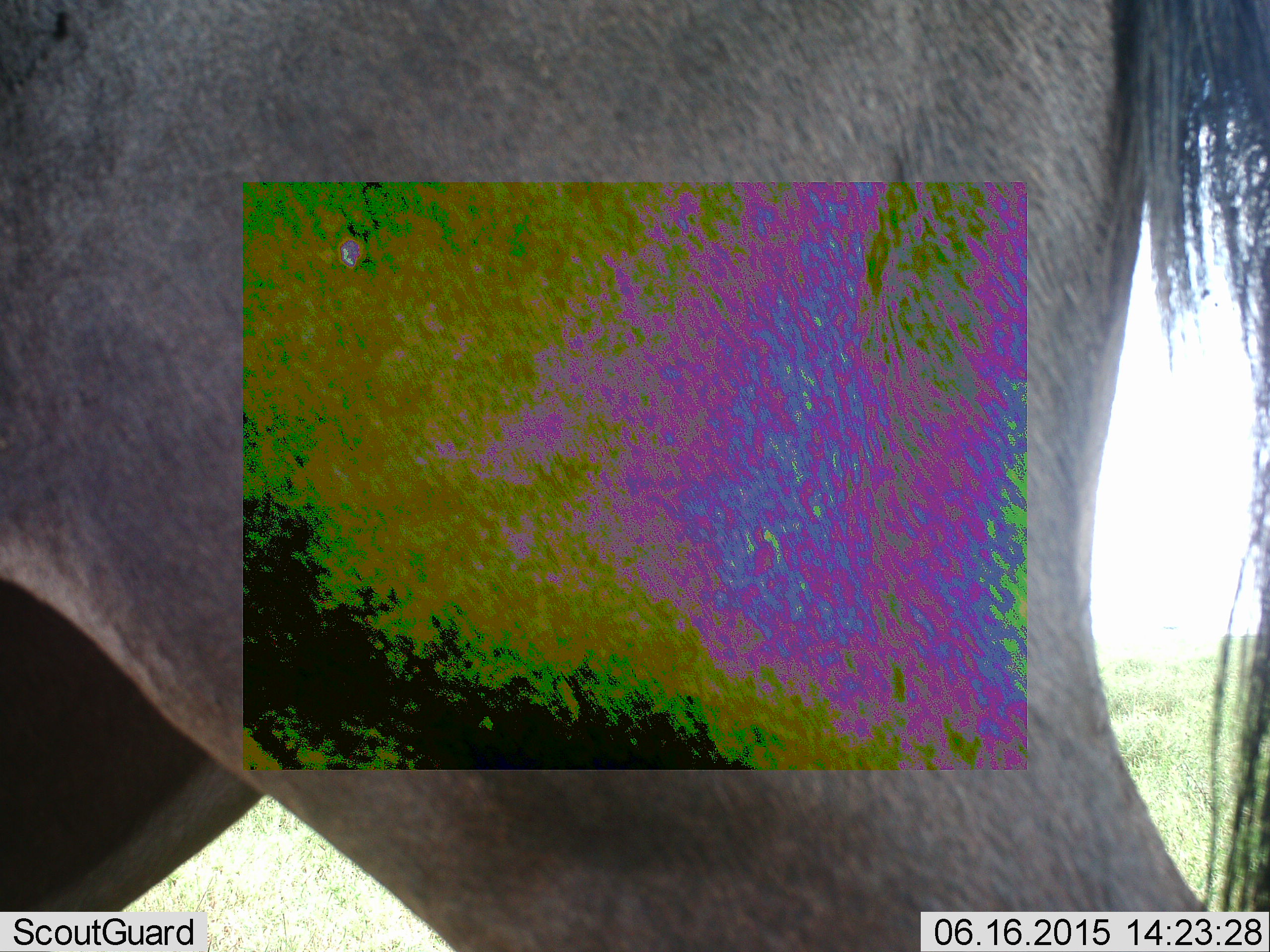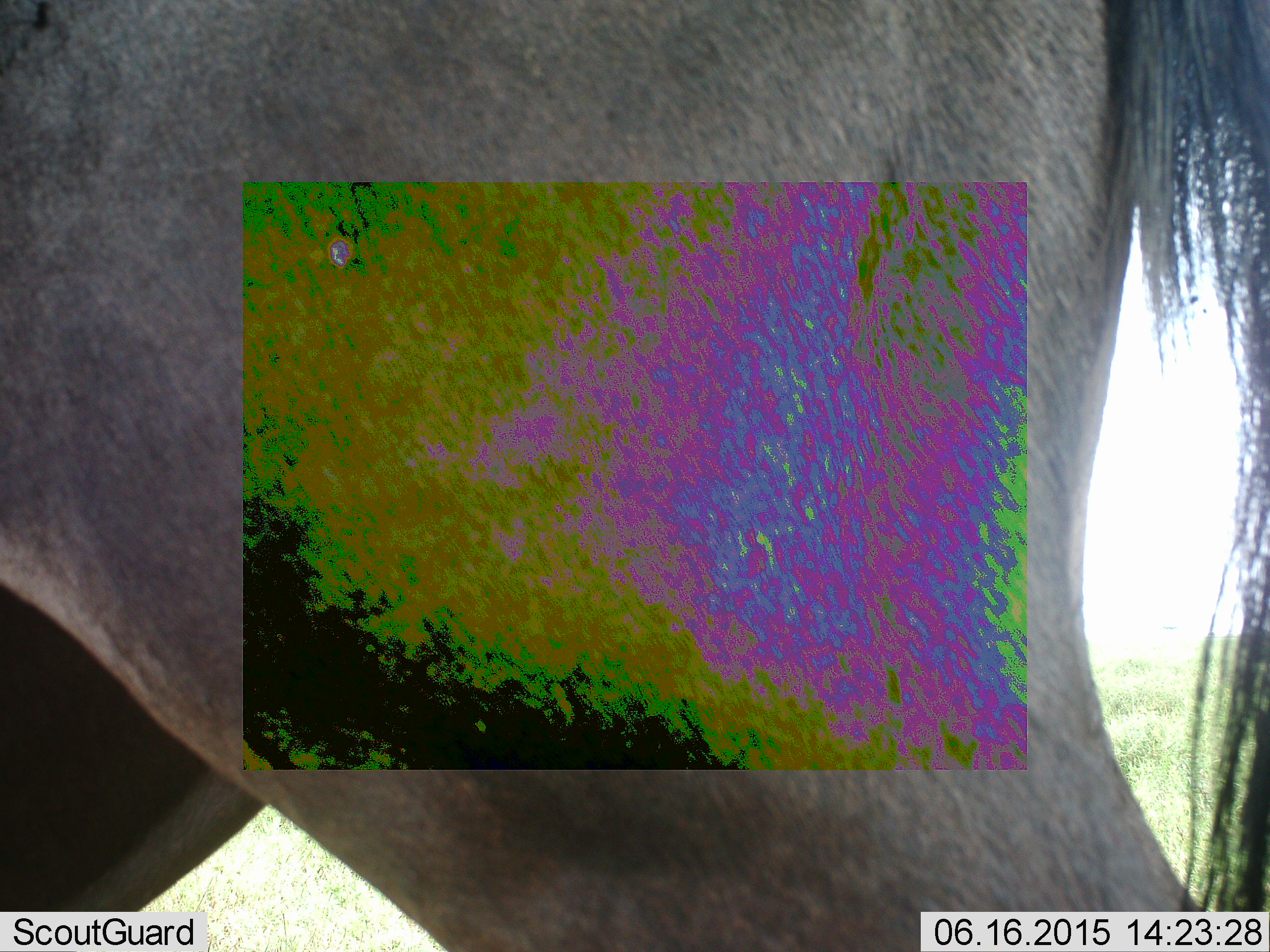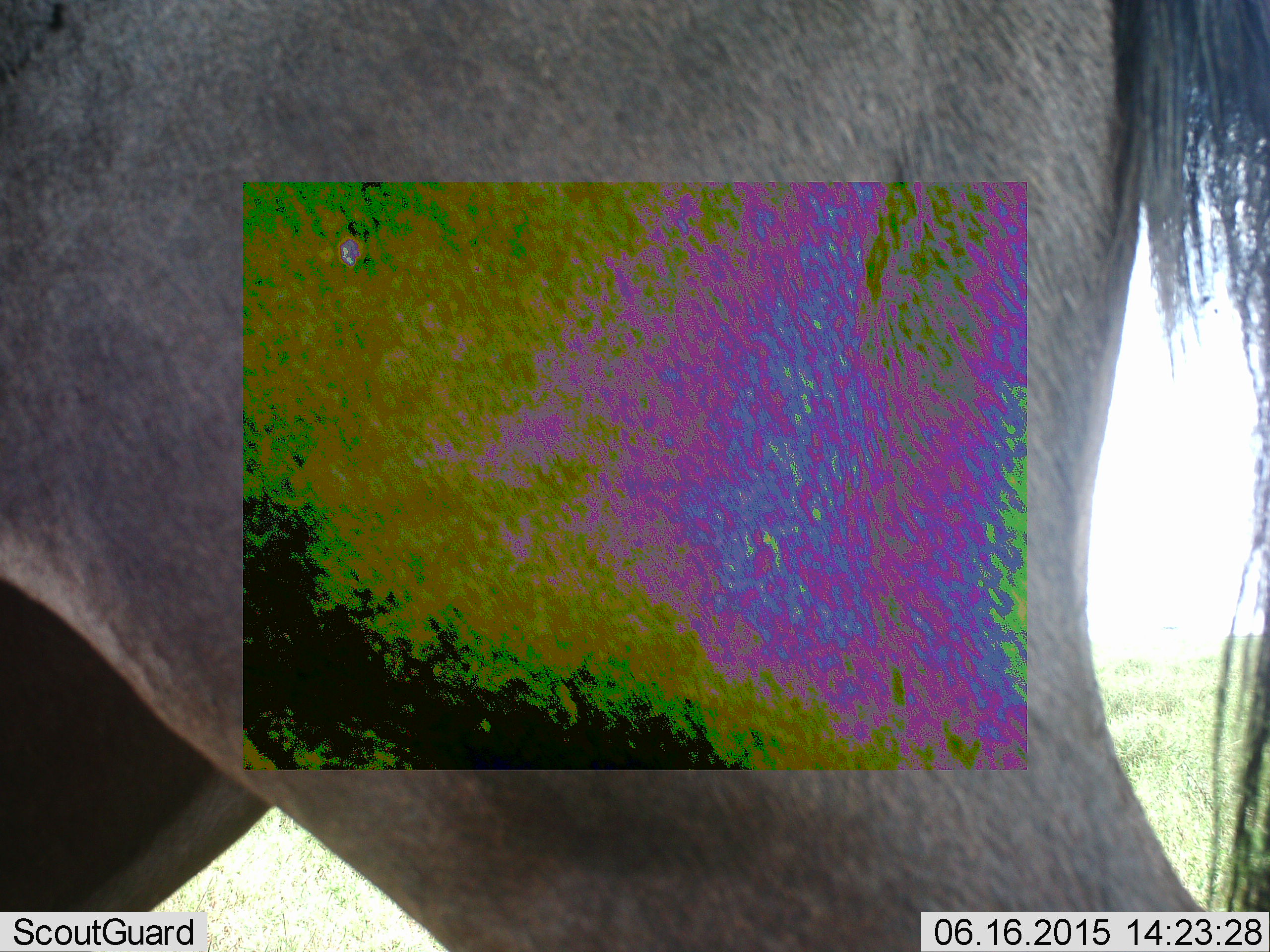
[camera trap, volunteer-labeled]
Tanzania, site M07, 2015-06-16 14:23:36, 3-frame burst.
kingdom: Animalia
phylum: Chordata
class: Mammalia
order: Artiodactyla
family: Bovidae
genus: Connochaetes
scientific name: Connochaetes taurinus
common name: blue wildebeest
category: wildebeest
Wildebeest (blue wildebeest) (Connochaetes taurinus), count 1. Behavior (volunteer vote fractions): standing 90%, resting 0%, moving 10%, interacting 0%. Young present (vote fraction): 0%. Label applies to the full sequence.